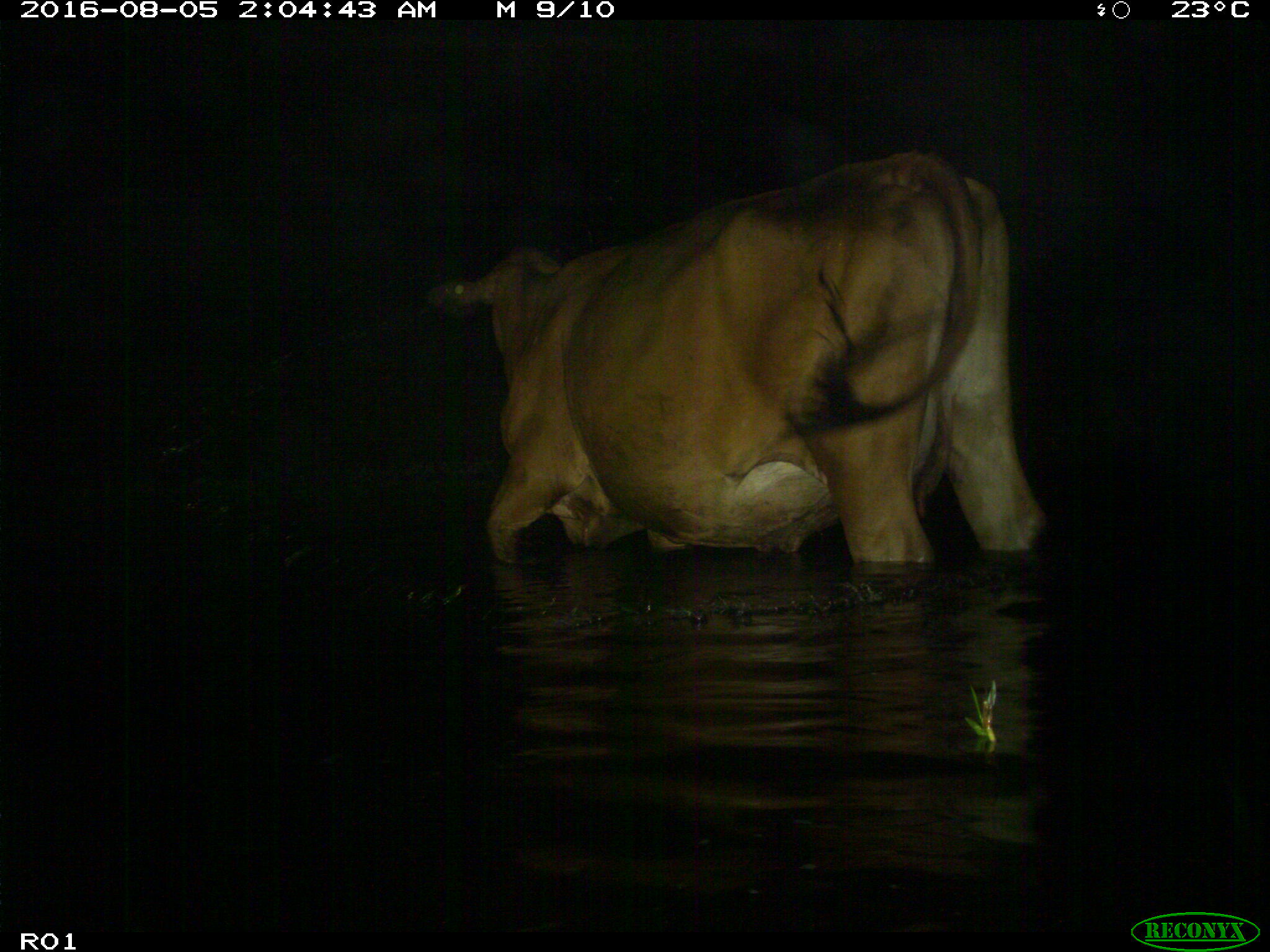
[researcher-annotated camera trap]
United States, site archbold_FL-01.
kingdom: Animalia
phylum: Chordata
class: Mammalia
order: Artiodactyla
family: Bovidae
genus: Bos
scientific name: Bos taurus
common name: domestic cow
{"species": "Bos taurus (domestic cow)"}